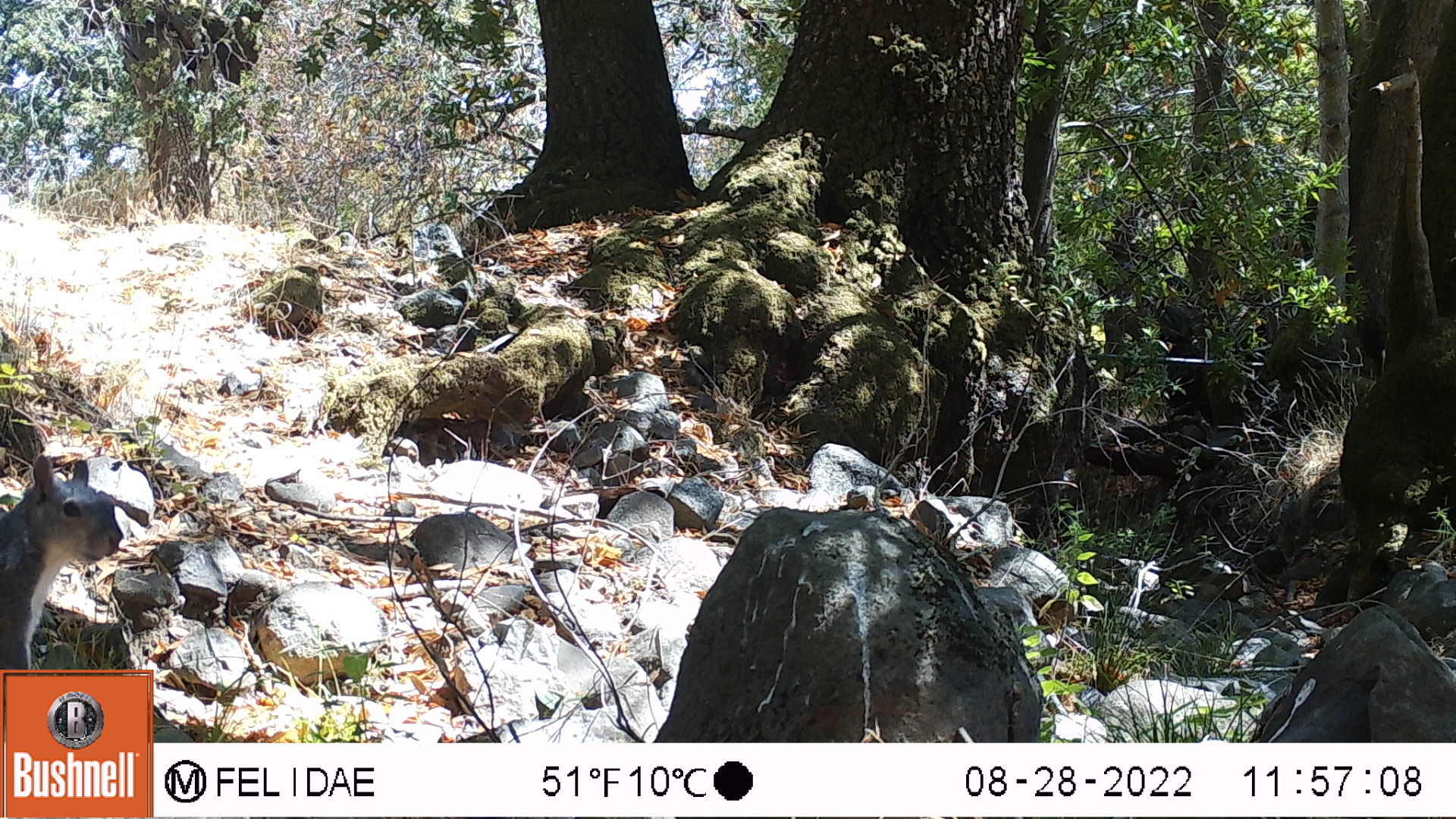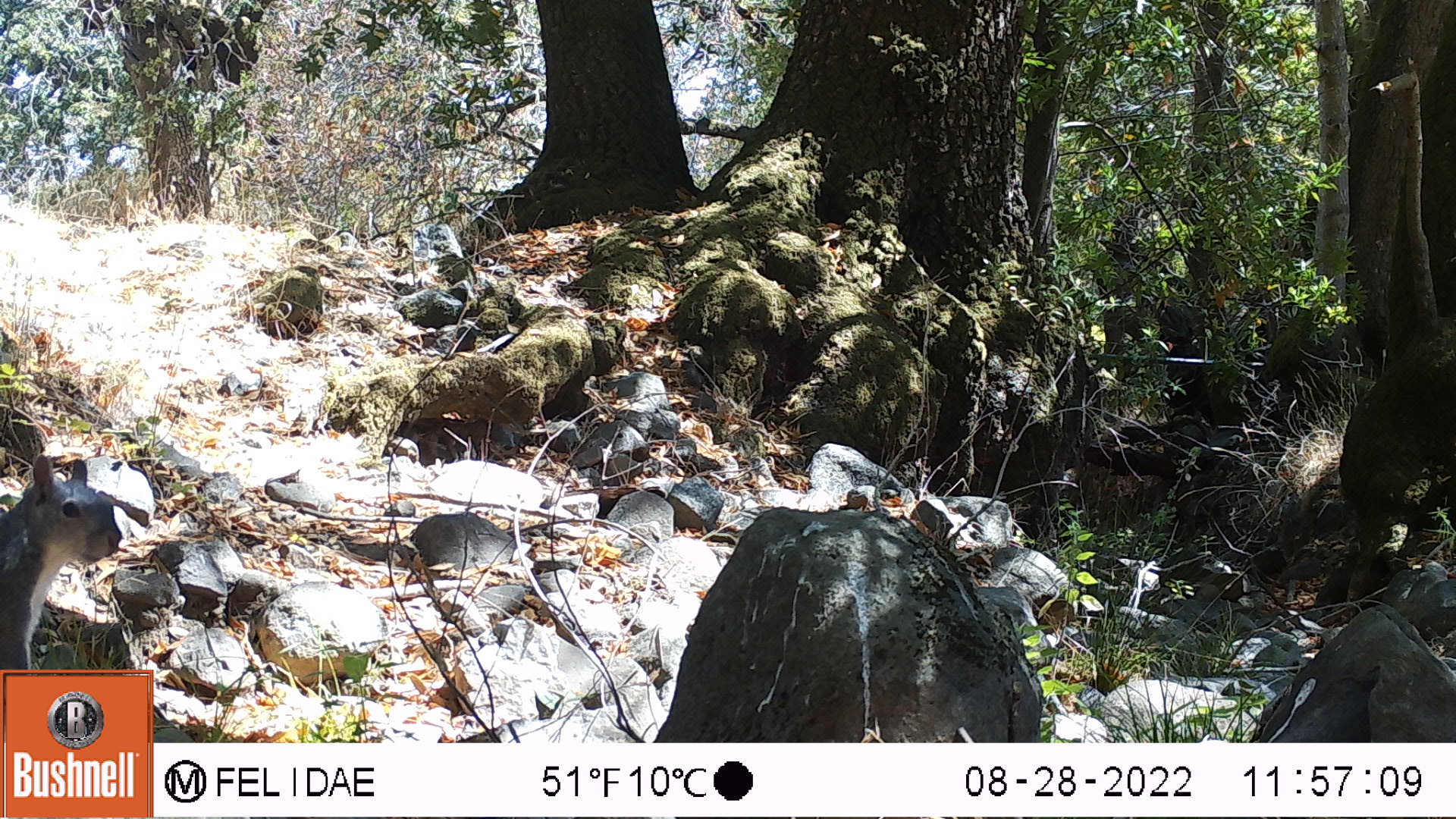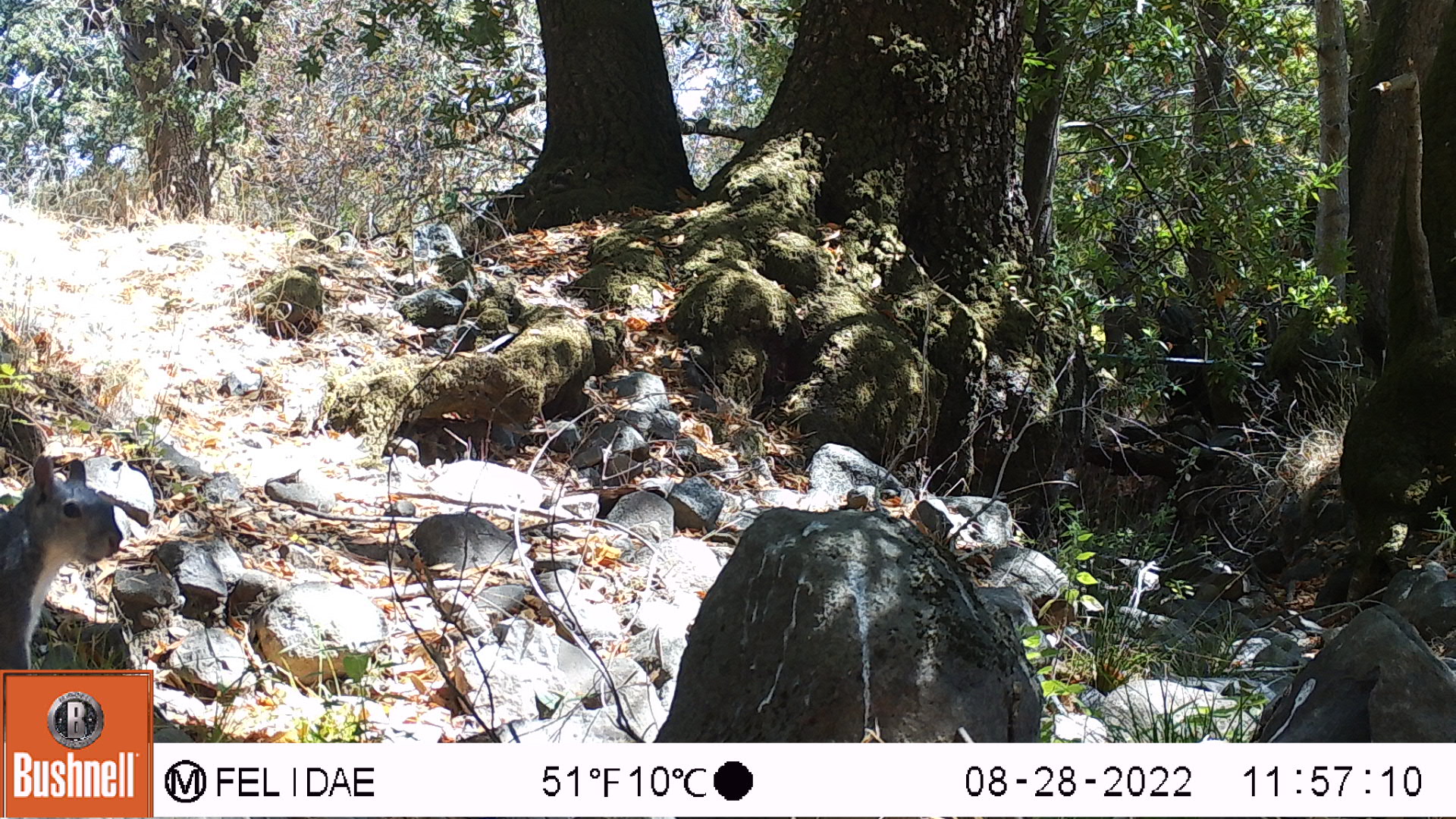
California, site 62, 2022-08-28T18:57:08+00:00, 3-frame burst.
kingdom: Animalia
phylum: Chordata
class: Mammalia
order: Rodentia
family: Sciuridae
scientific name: Sciuridae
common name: squirrel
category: unknown squirrel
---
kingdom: Animalia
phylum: Chordata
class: Mammalia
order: Rodentia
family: Sciuridae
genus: Sciurus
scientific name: Sciurus griseus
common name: western gray squirrel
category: western grey squirrel